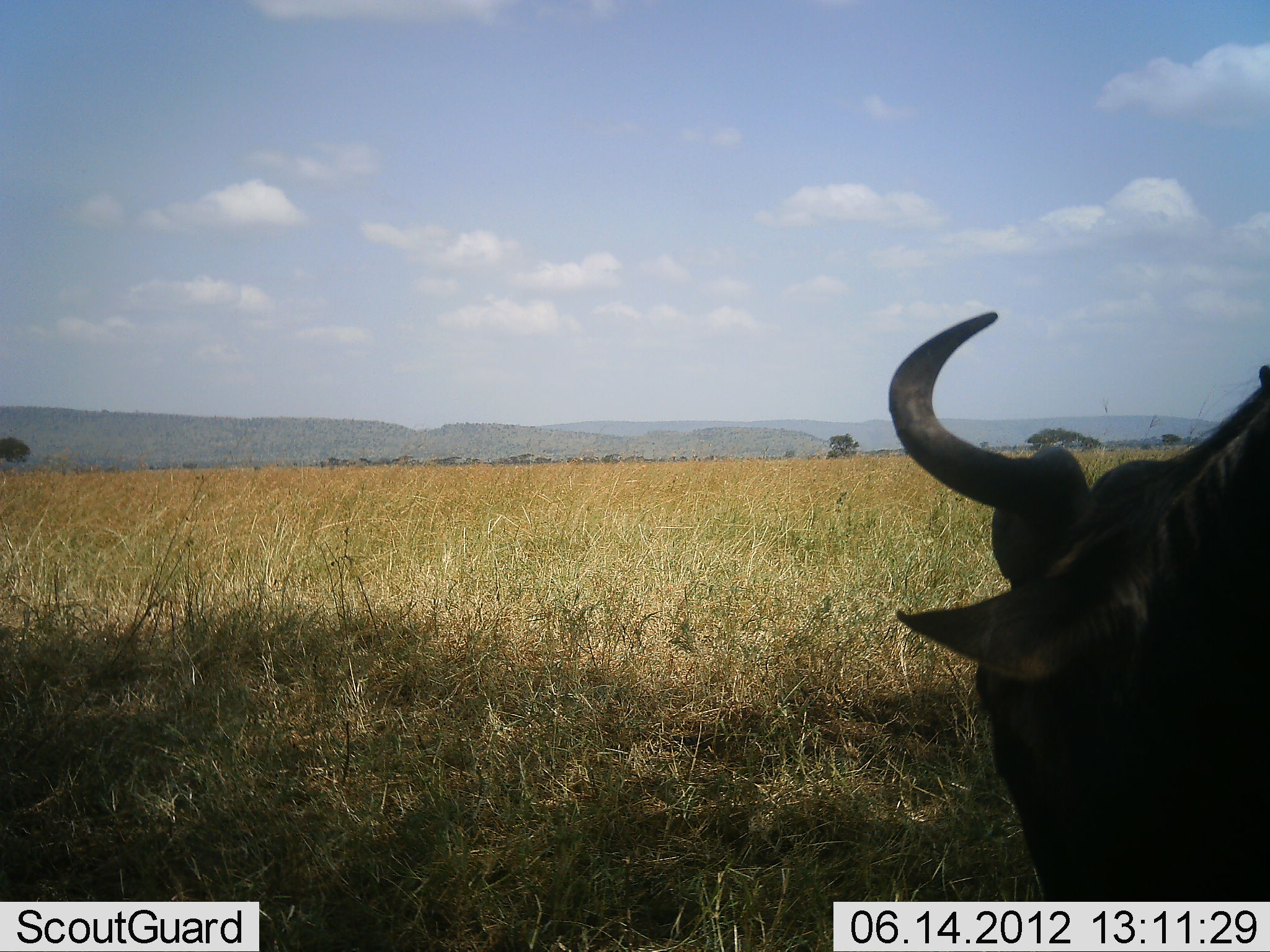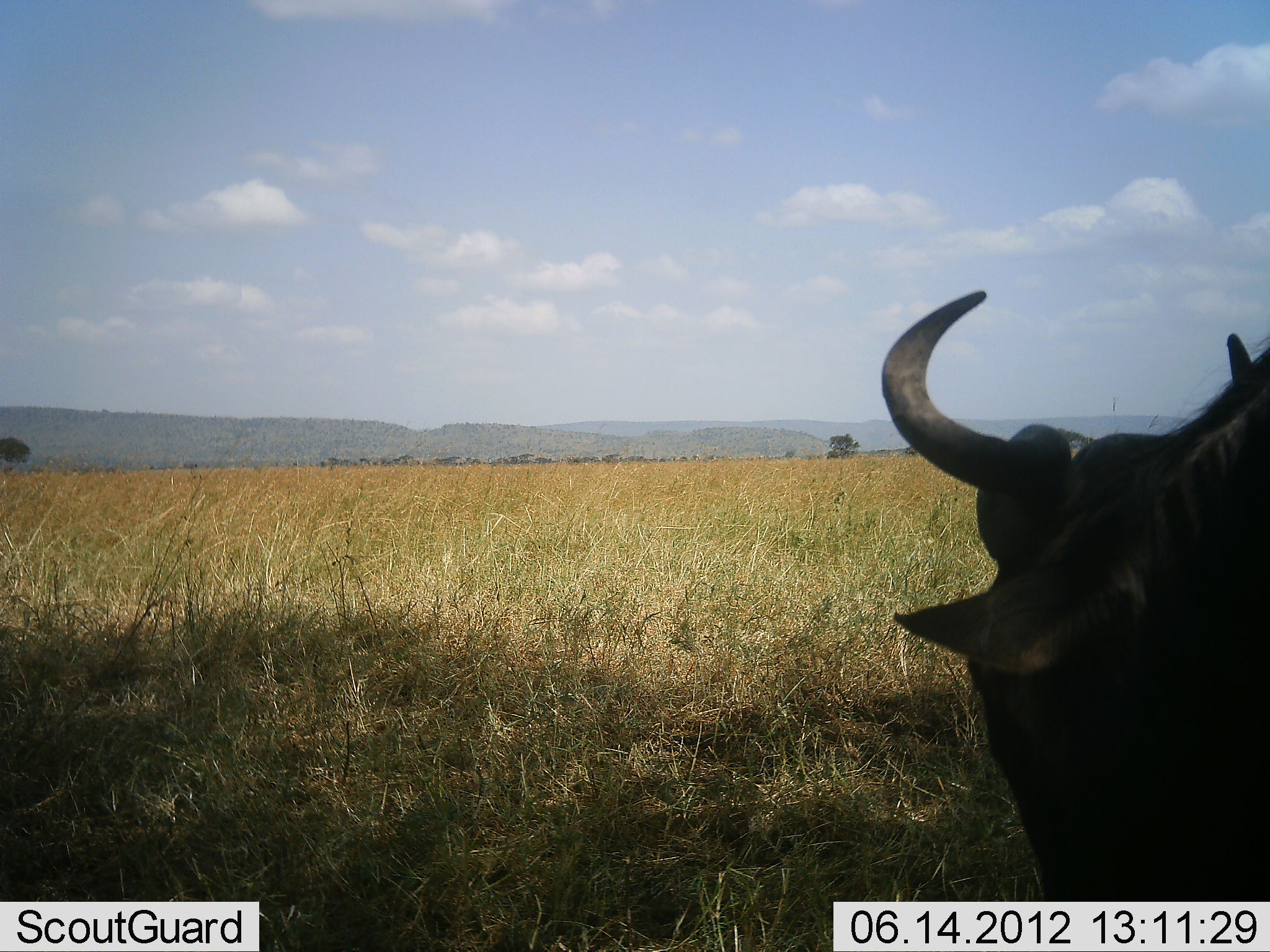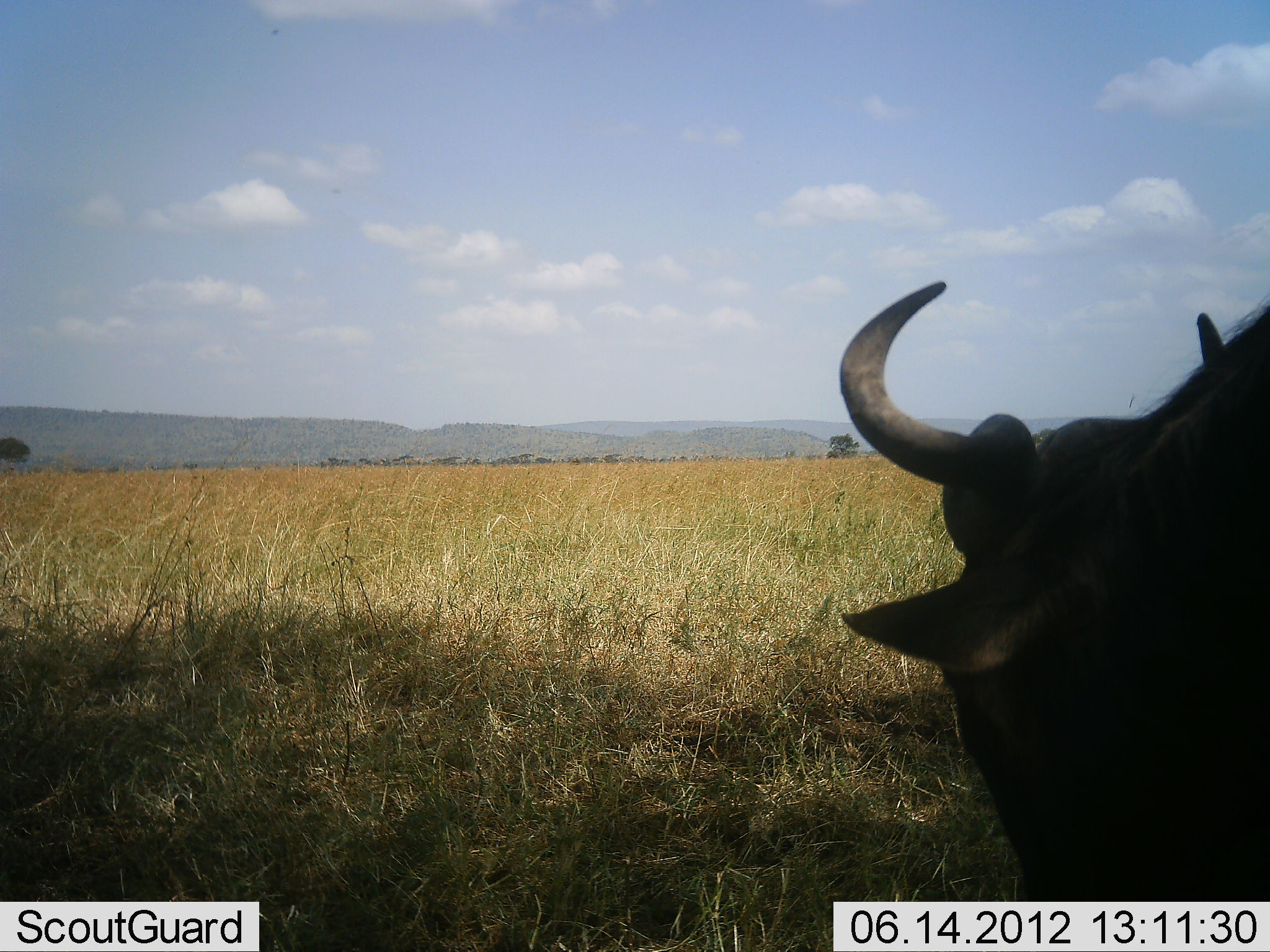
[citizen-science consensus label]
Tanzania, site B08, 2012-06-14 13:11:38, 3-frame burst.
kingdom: Animalia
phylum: Chordata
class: Mammalia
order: Artiodactyla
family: Bovidae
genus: Connochaetes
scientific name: Connochaetes taurinus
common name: blue wildebeest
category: wildebeest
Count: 1.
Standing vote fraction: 80%.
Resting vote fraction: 0%.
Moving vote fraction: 0%.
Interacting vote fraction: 0%.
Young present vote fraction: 0%.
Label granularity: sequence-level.